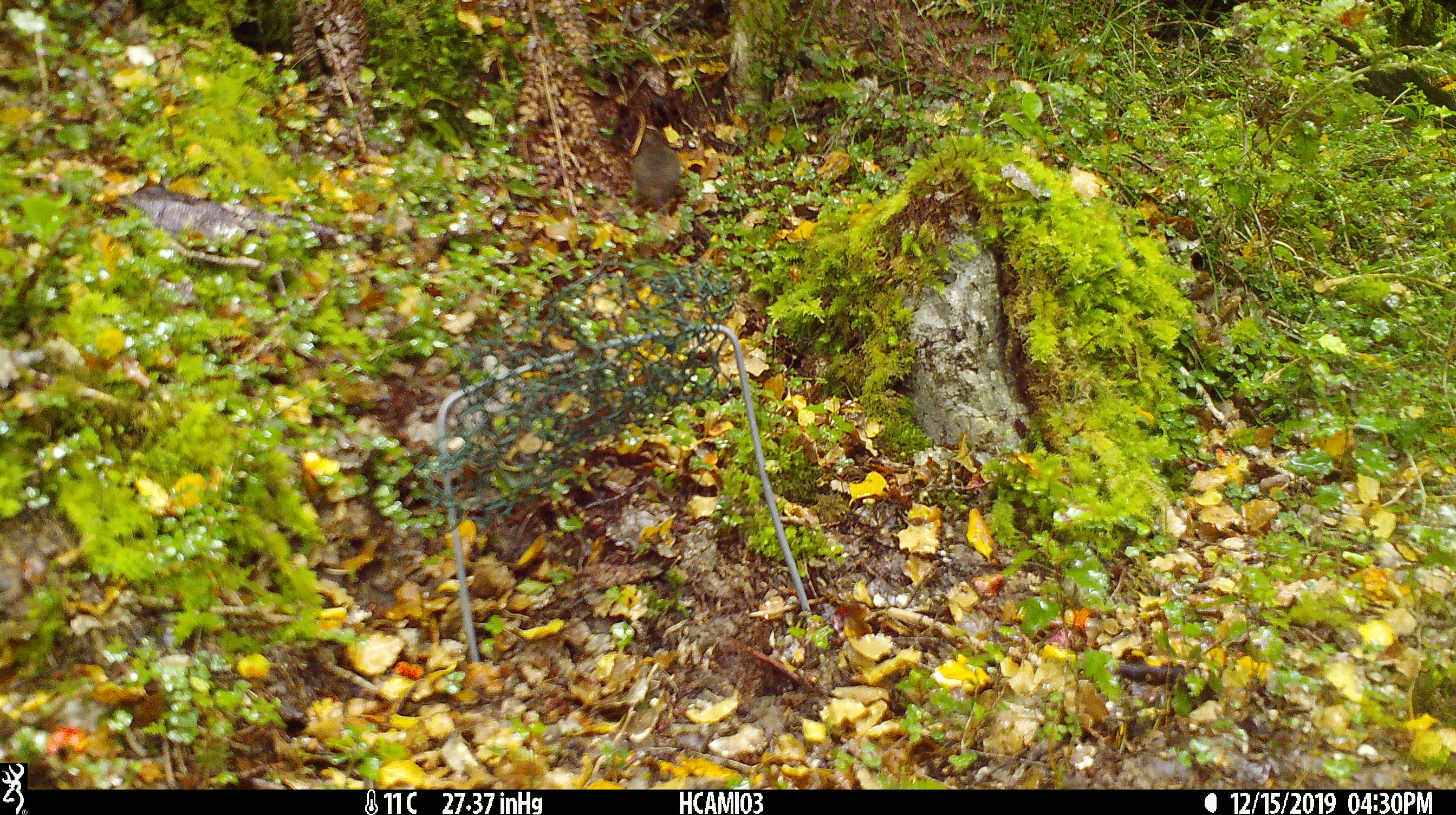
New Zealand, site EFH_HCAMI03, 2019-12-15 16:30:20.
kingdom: Animalia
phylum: Chordata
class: Mammalia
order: Rodentia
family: Muridae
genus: Mus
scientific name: Mus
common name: mouse